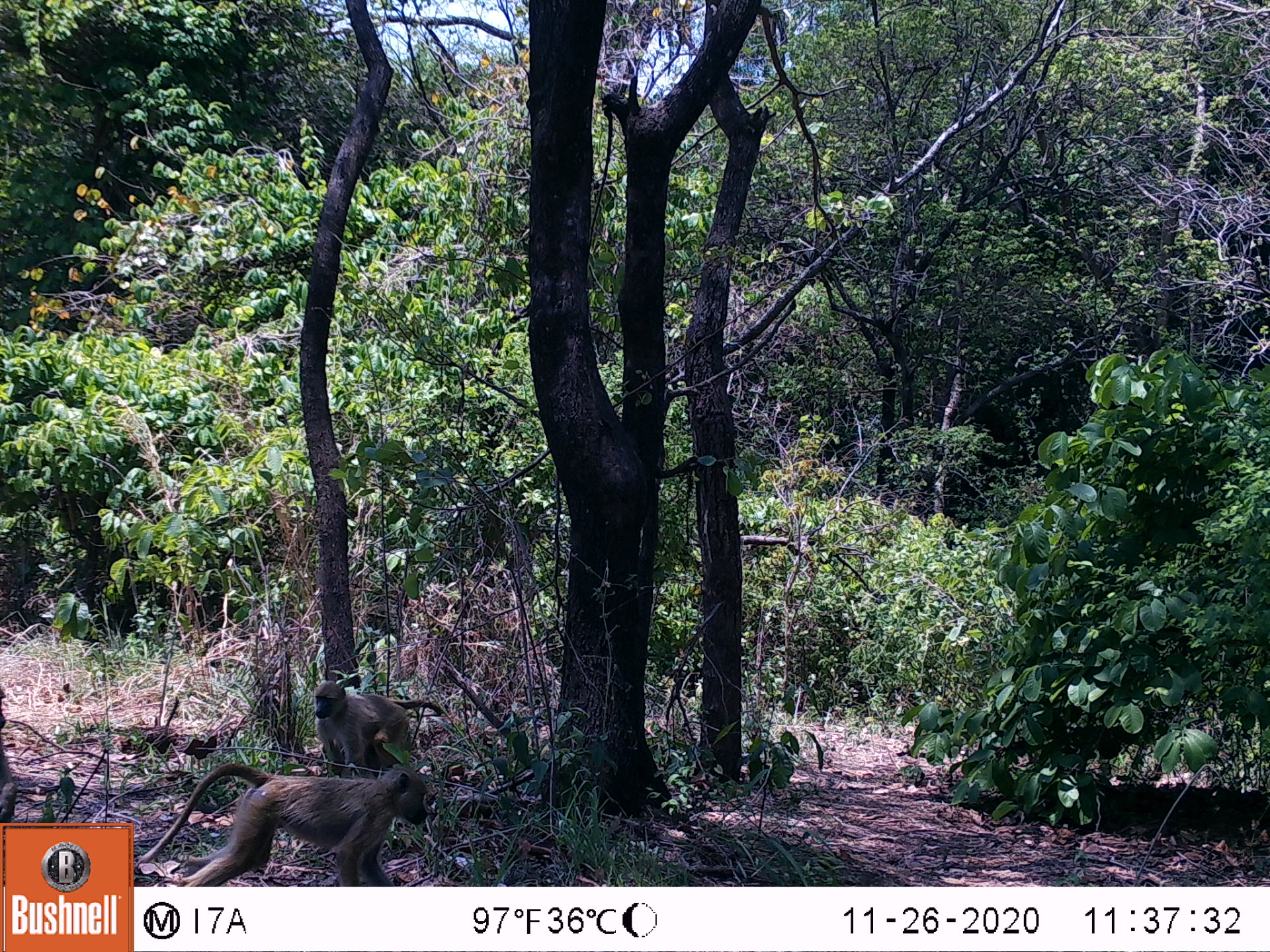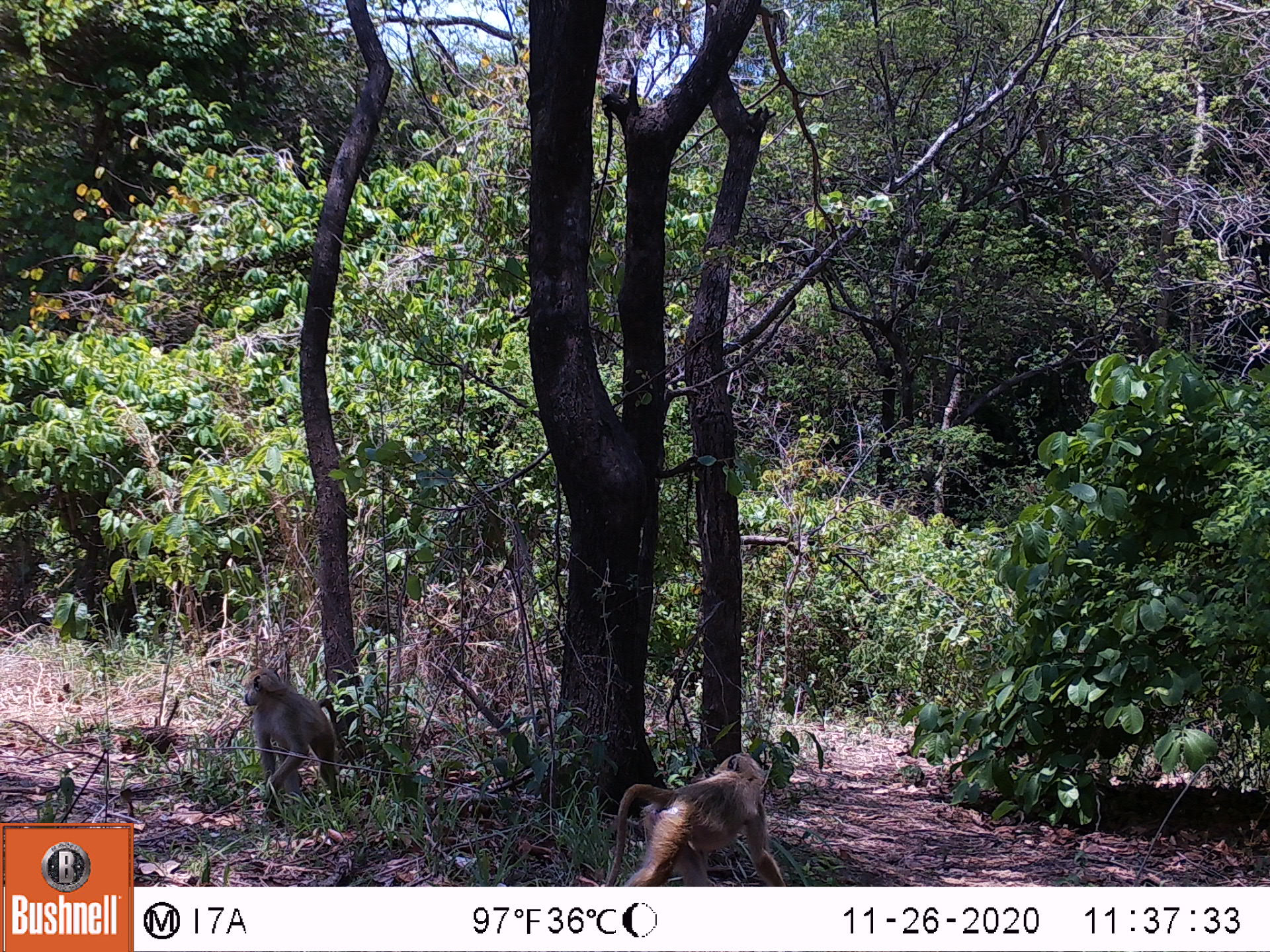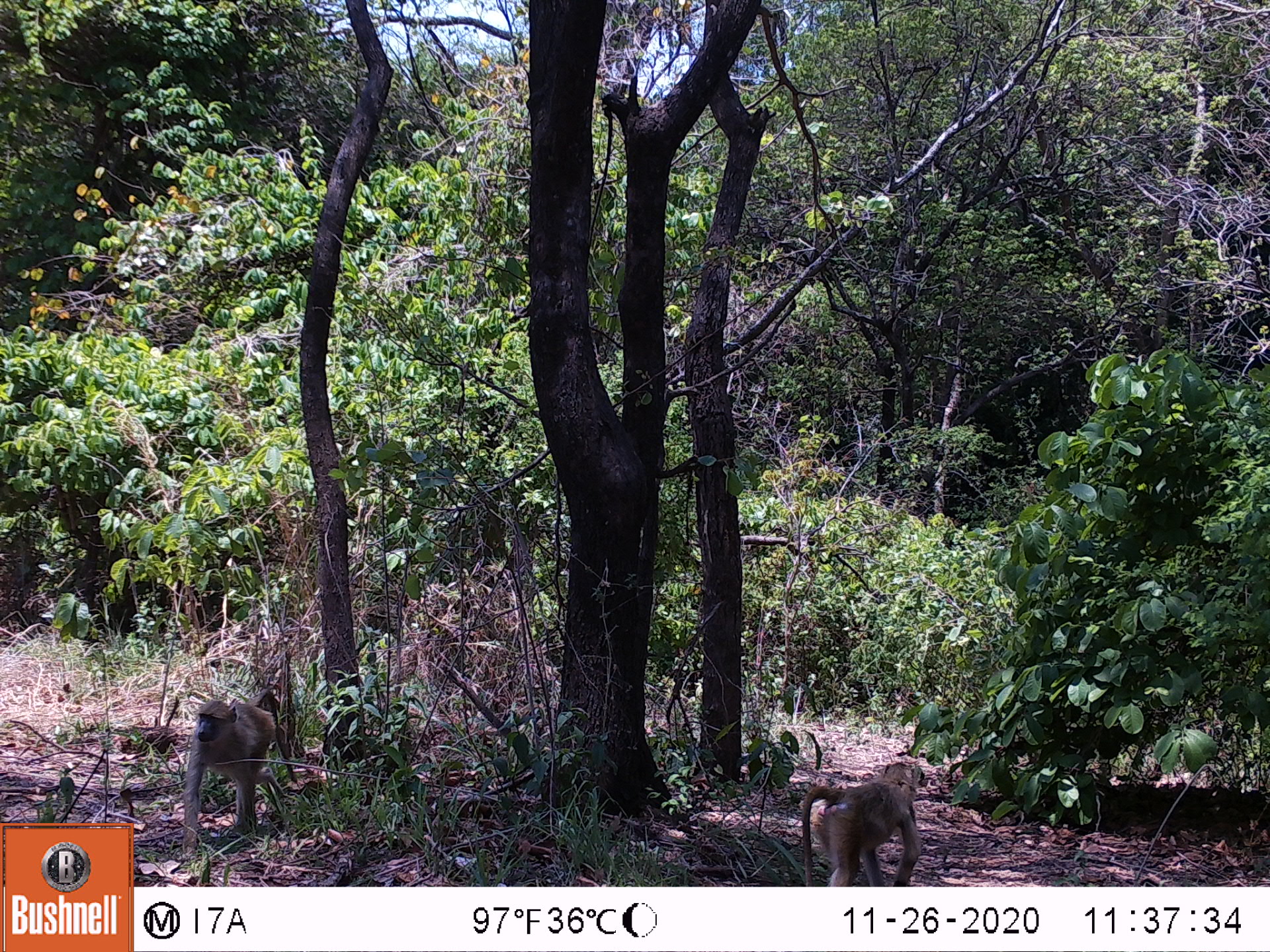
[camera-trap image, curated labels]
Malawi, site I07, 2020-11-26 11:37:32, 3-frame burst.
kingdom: Animalia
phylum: Chordata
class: Mammalia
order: Primates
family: Cercopithecidae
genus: Papio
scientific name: Papio cynocephalus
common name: yellow baboon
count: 2